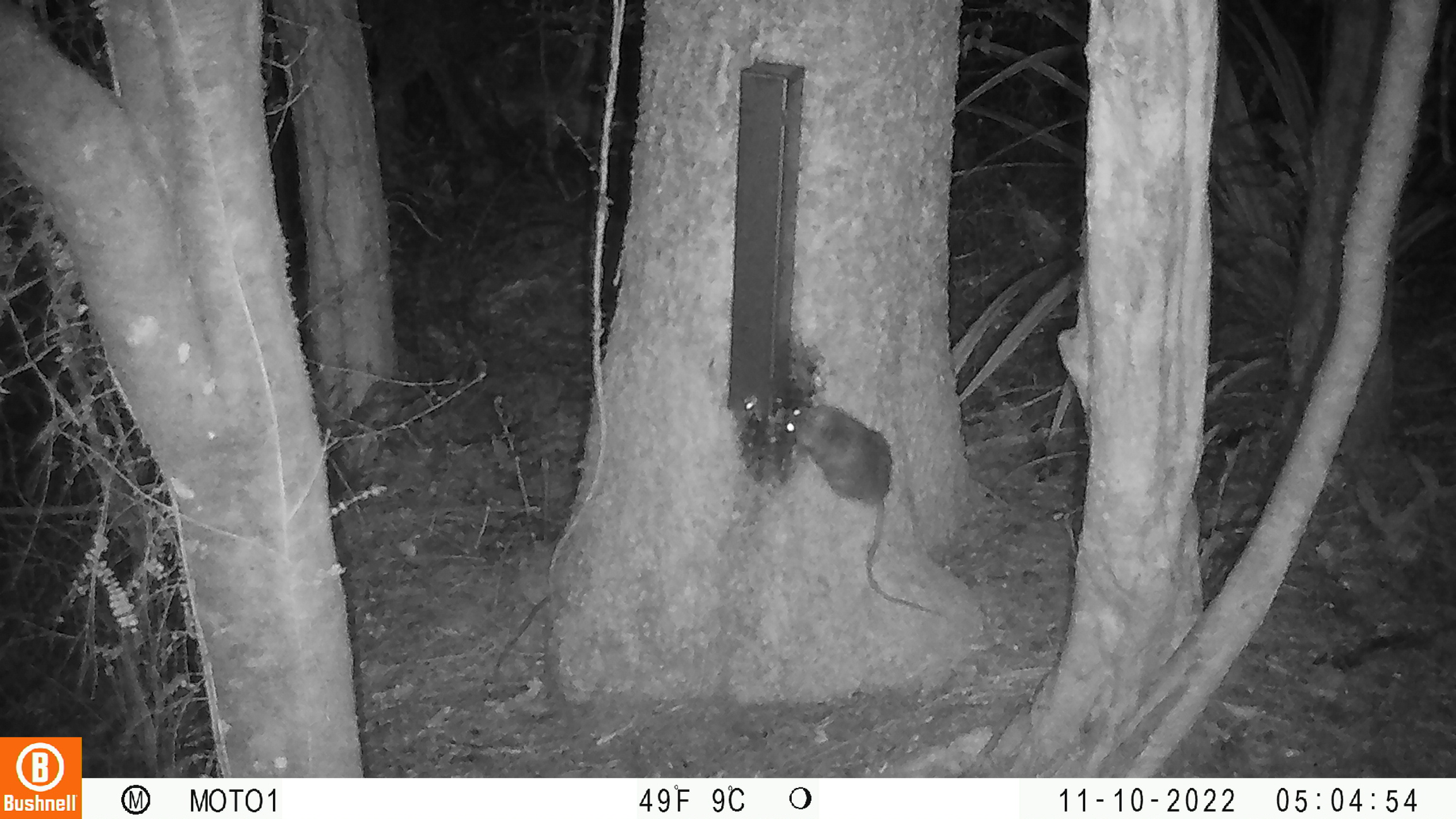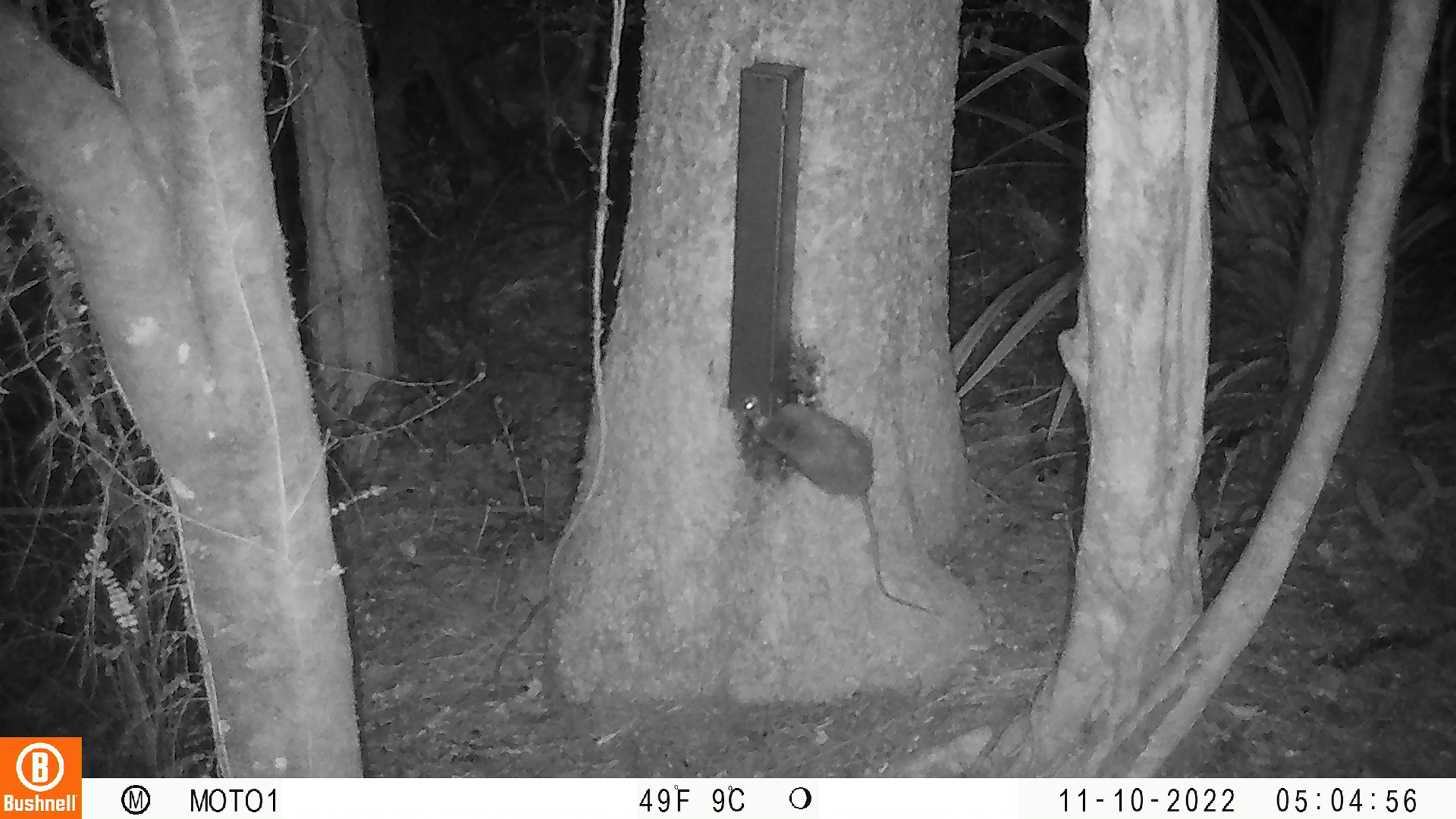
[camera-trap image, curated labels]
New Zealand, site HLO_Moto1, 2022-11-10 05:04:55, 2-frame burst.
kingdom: Animalia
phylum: Chordata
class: Mammalia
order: Rodentia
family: Muridae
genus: Rattus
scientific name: Rattus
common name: rat